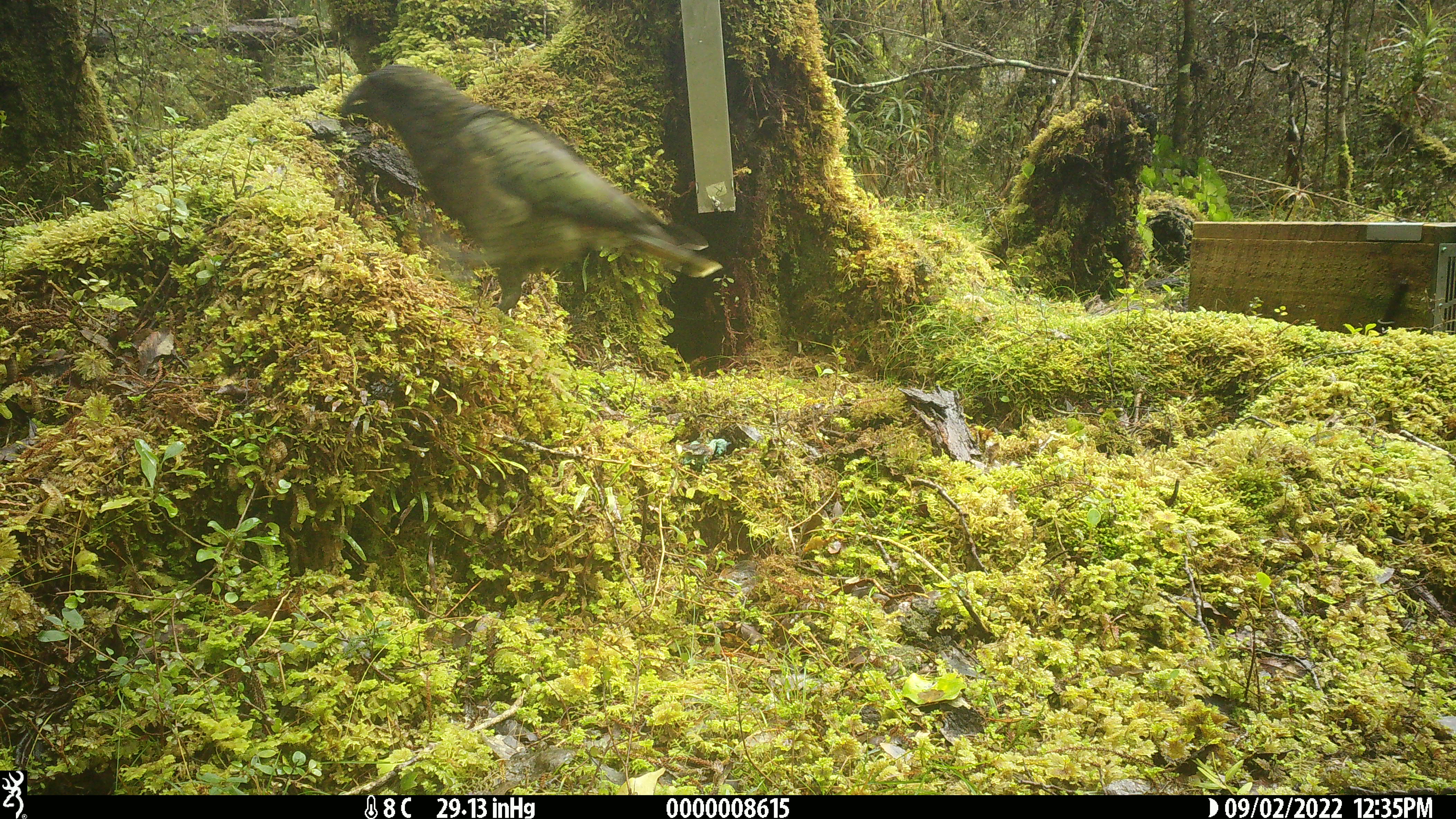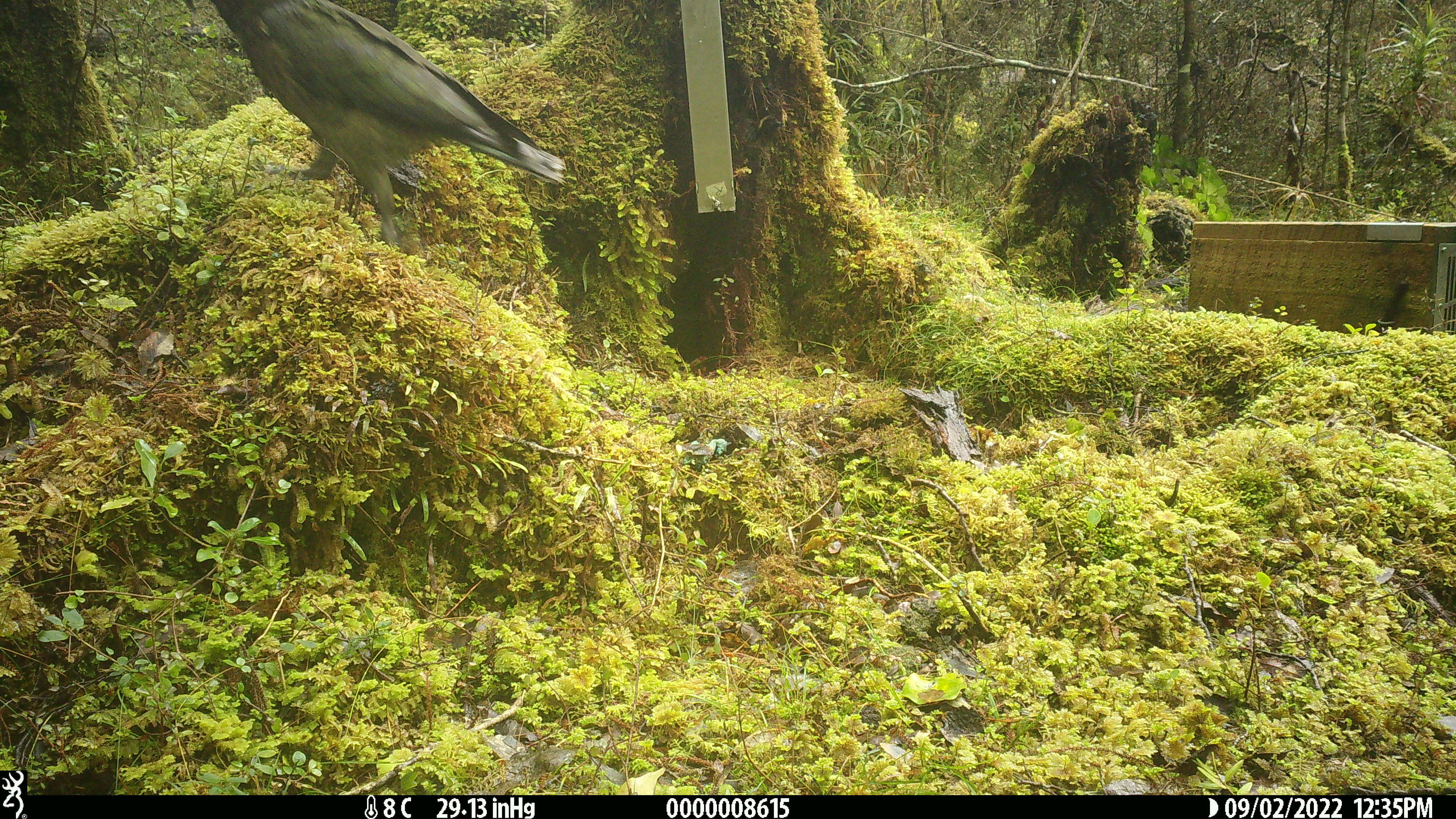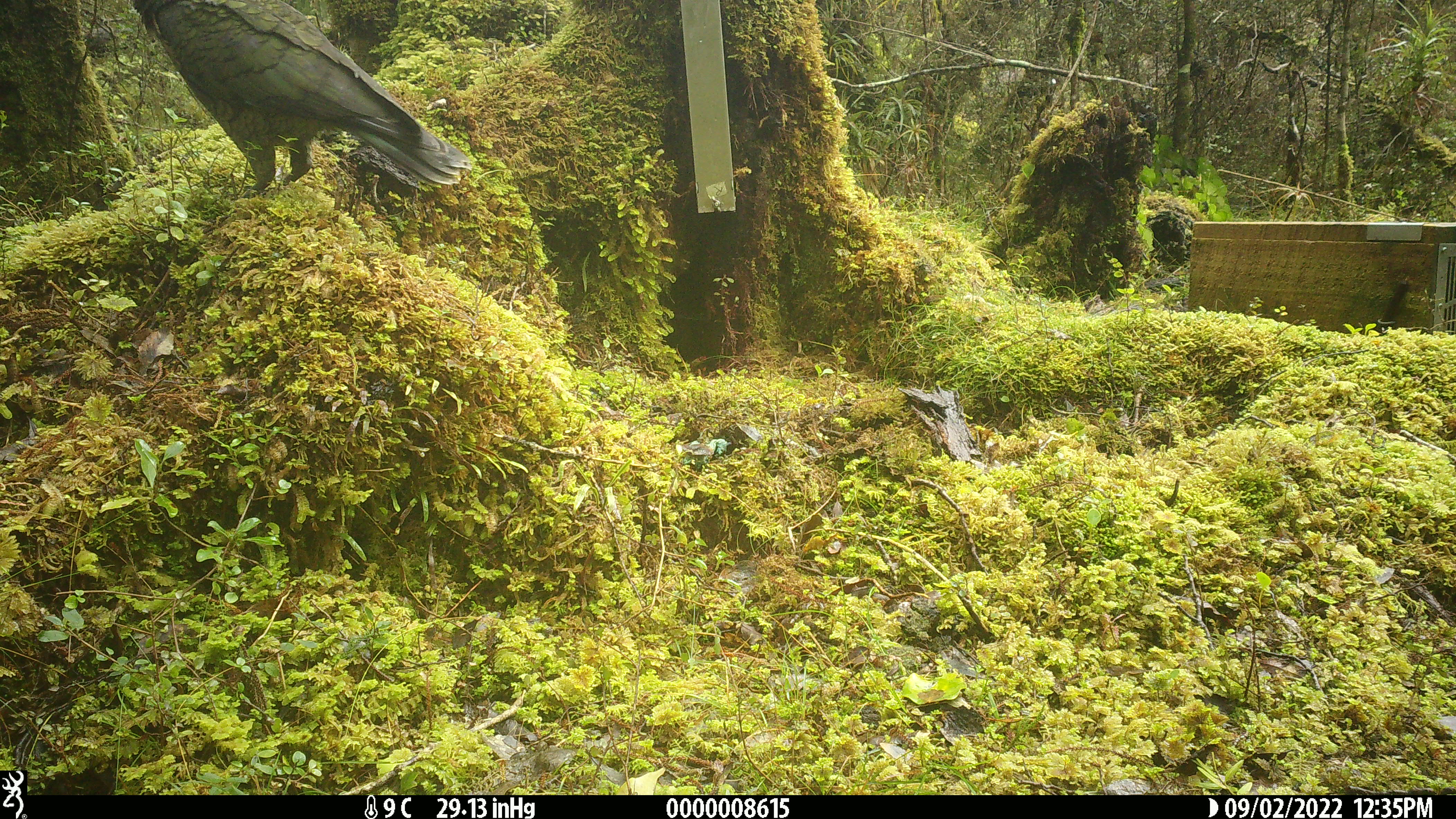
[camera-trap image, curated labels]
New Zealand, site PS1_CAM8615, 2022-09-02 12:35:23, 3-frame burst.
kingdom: Animalia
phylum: Chordata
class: Aves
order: Psittaciformes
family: Strigopidae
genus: Nestor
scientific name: Nestor notabilis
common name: kea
Kea (Nestor notabilis).